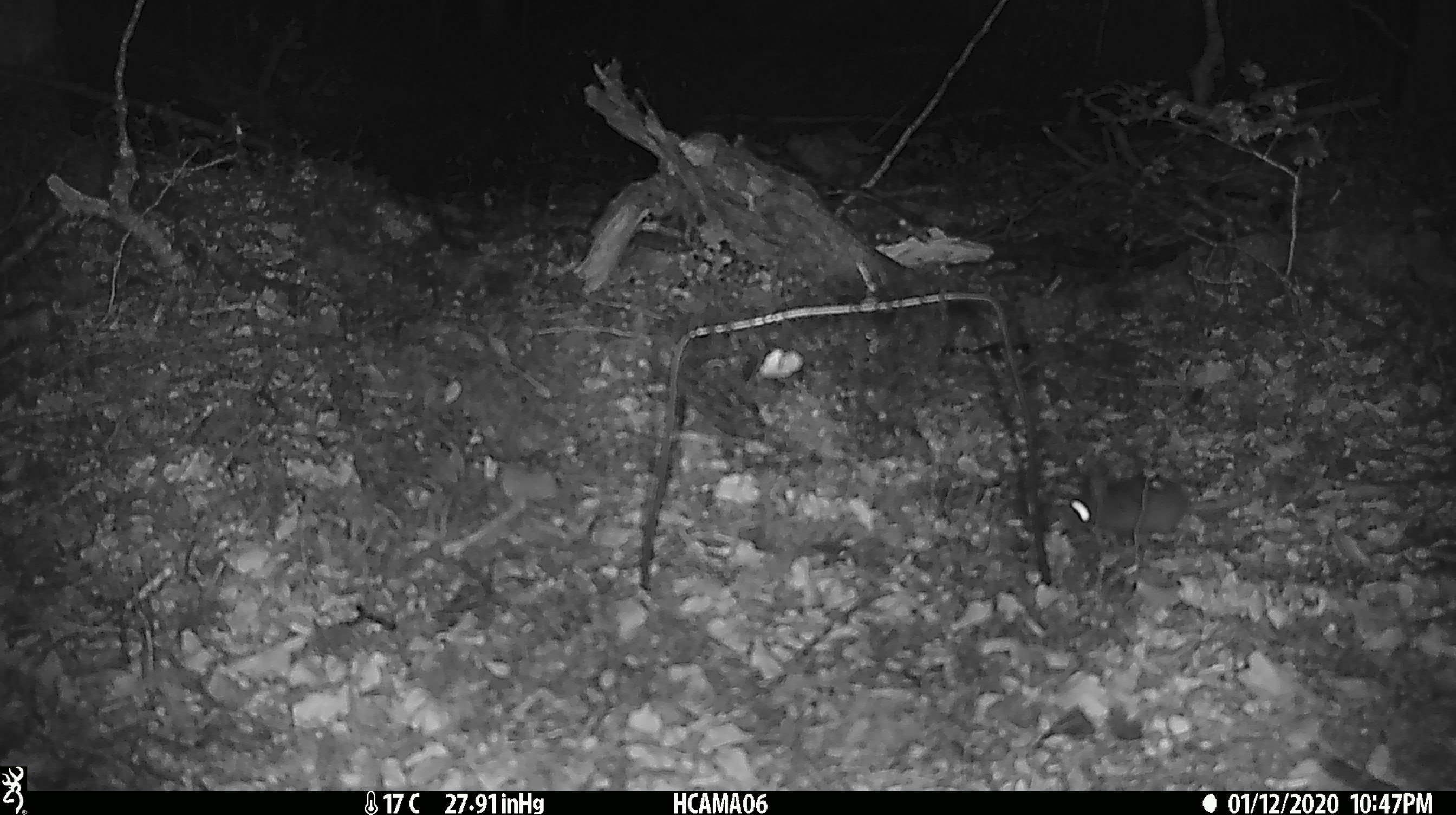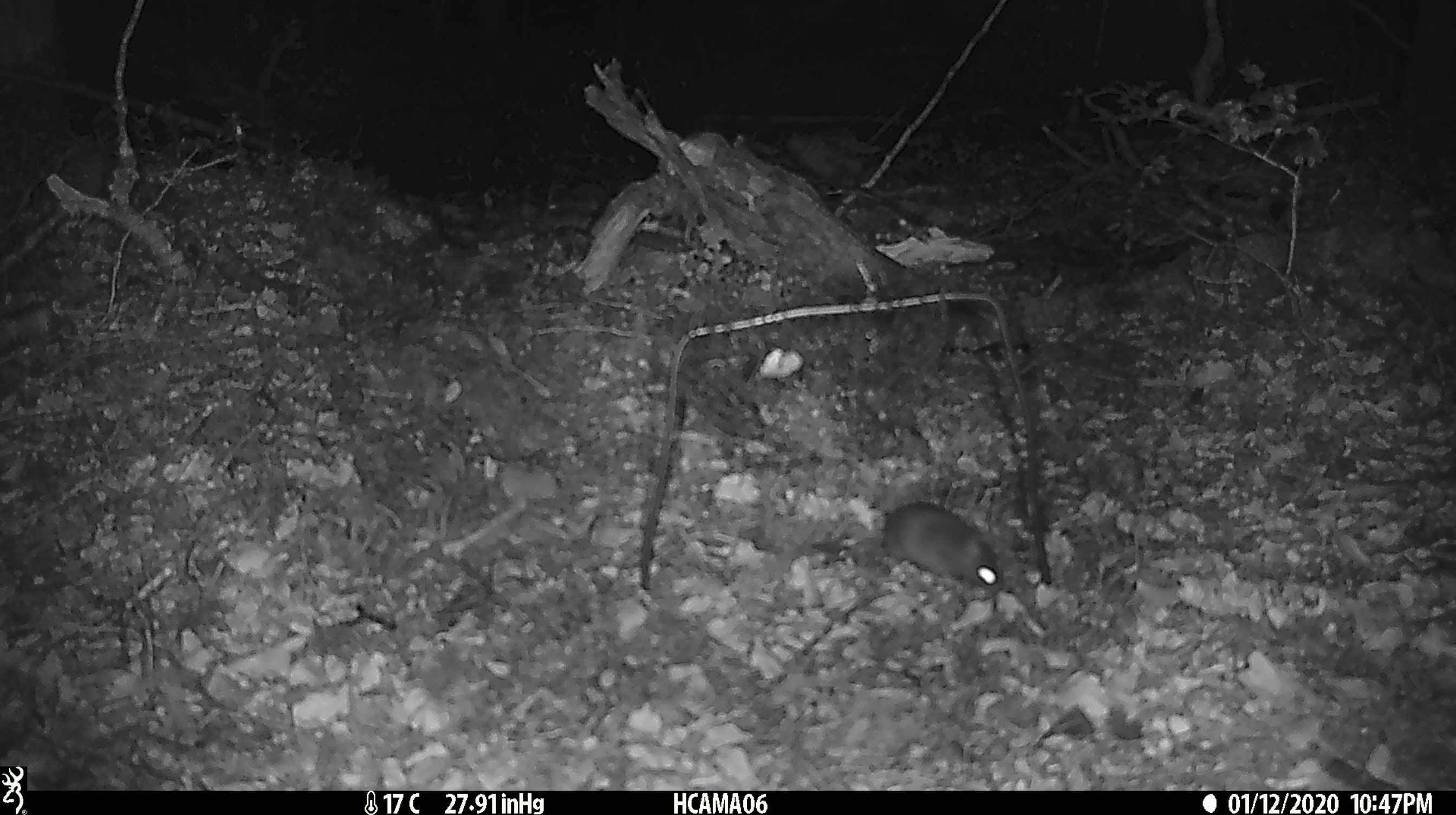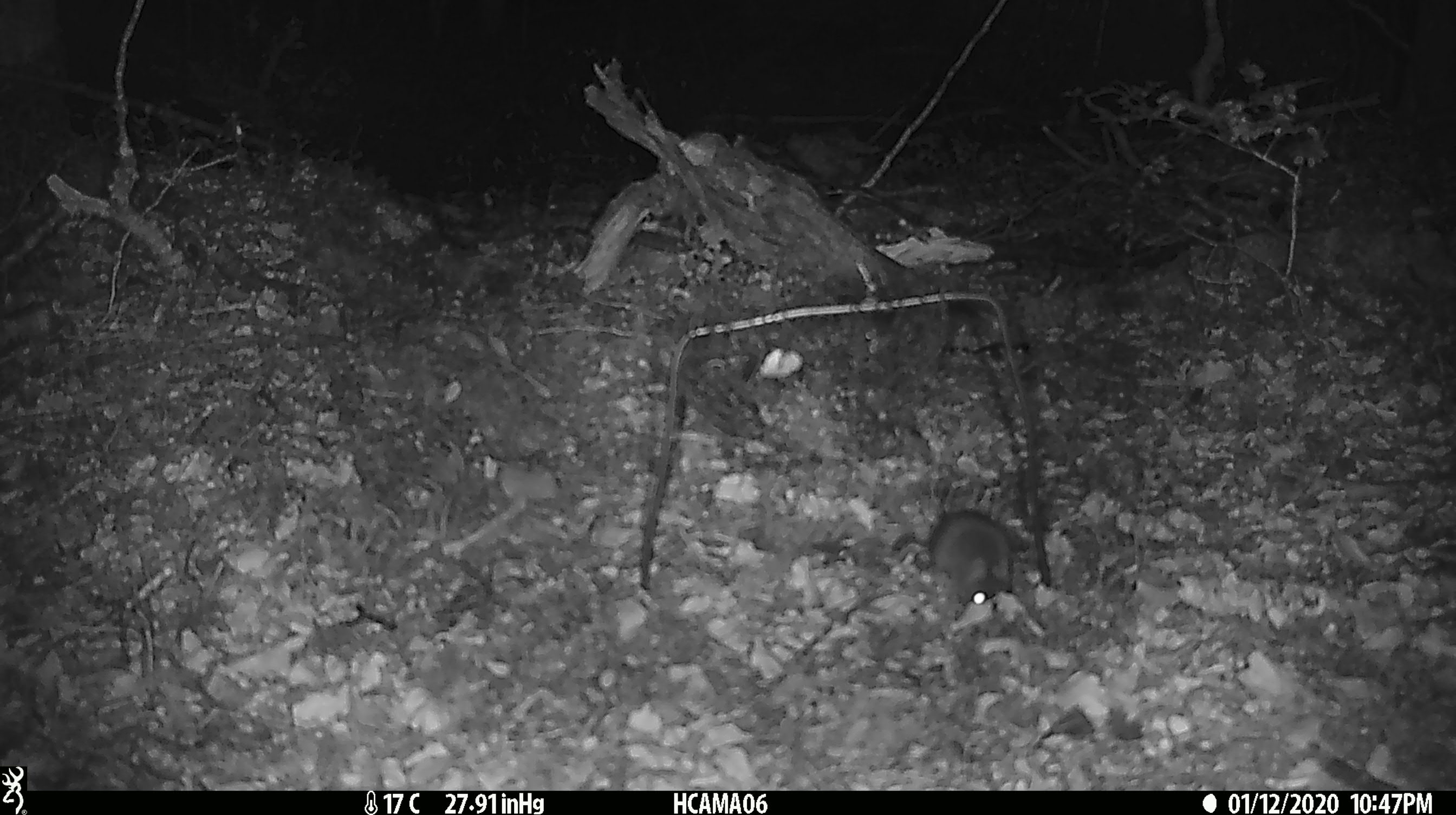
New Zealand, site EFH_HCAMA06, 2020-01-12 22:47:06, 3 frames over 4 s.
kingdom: Animalia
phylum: Chordata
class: Mammalia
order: Rodentia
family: Muridae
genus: Mus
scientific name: Mus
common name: mouse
Mouse (Mus).